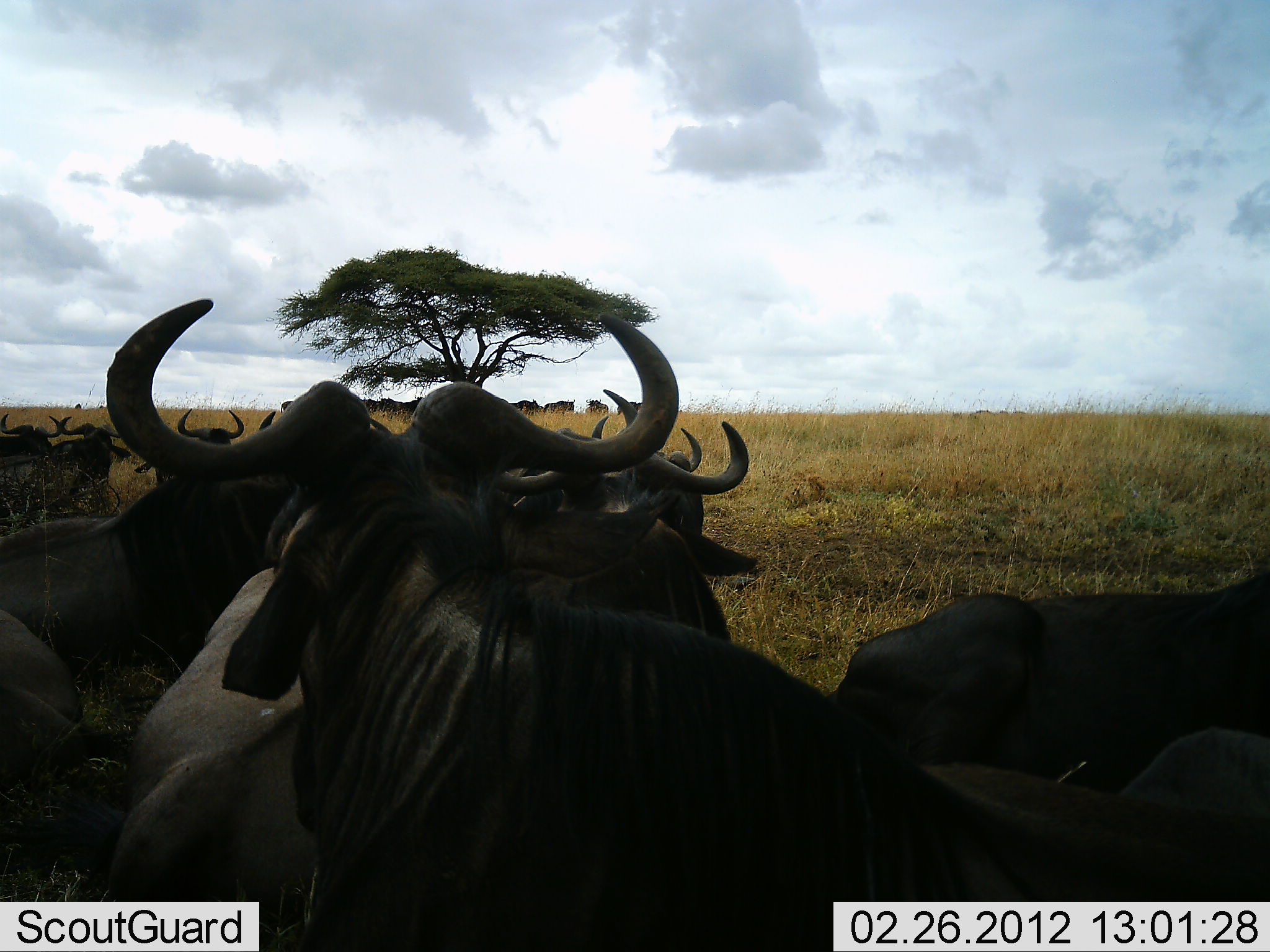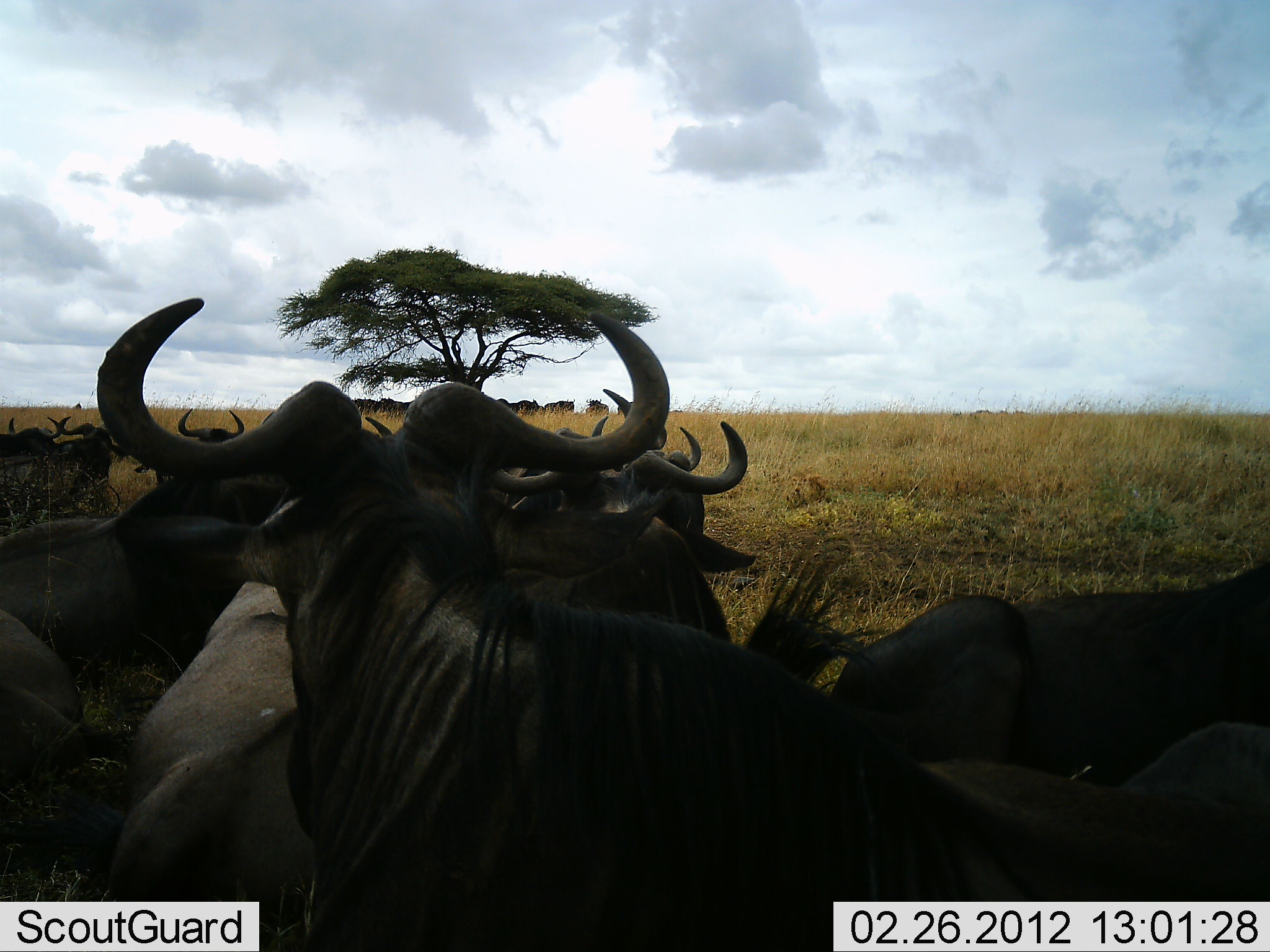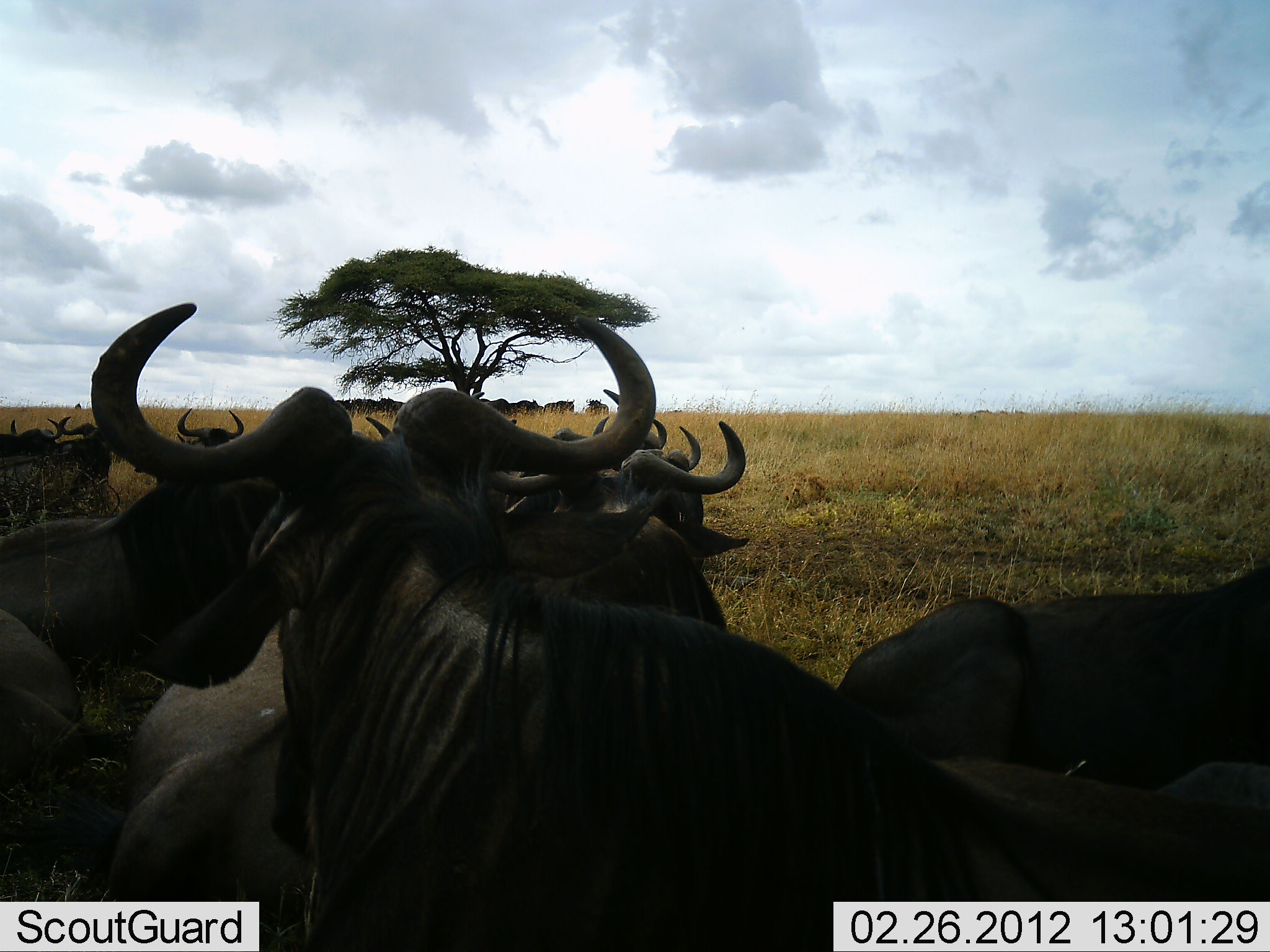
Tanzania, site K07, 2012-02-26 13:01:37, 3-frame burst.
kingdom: Animalia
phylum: Chordata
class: Mammalia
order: Artiodactyla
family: Bovidae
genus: Connochaetes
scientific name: Connochaetes taurinus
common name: blue wildebeest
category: wildebeest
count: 11-50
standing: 47%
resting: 87%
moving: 0%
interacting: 0%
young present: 0%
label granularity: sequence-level